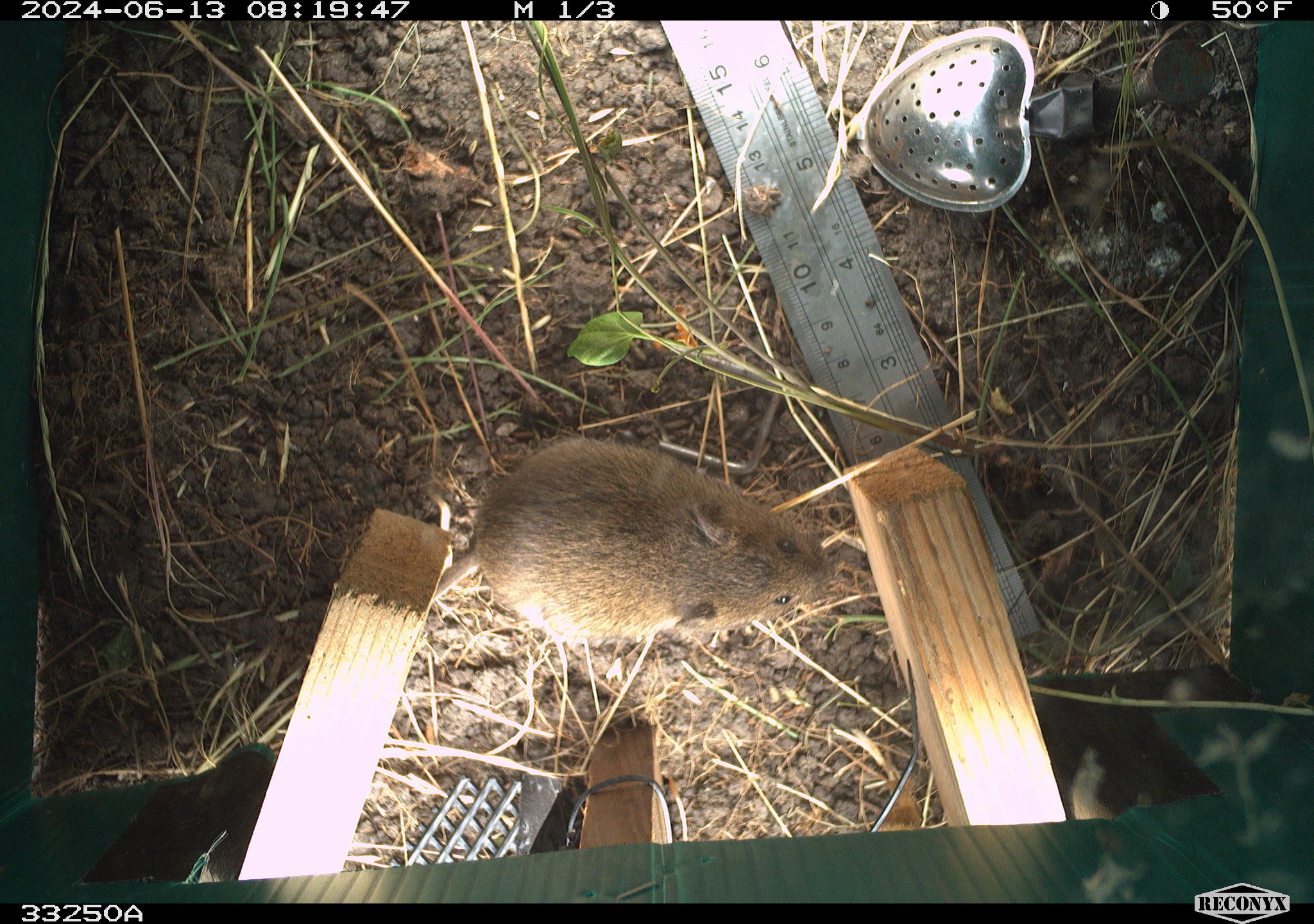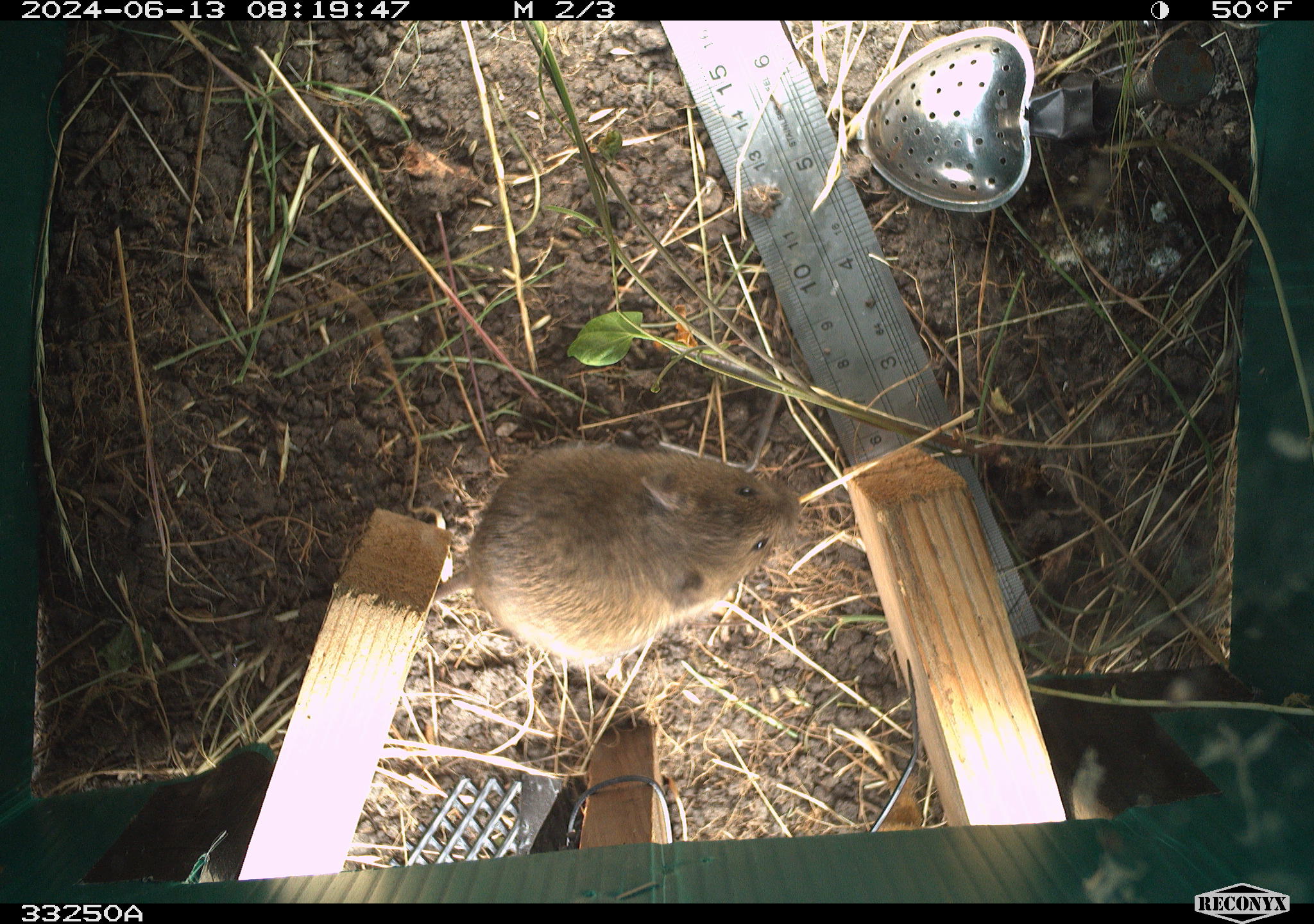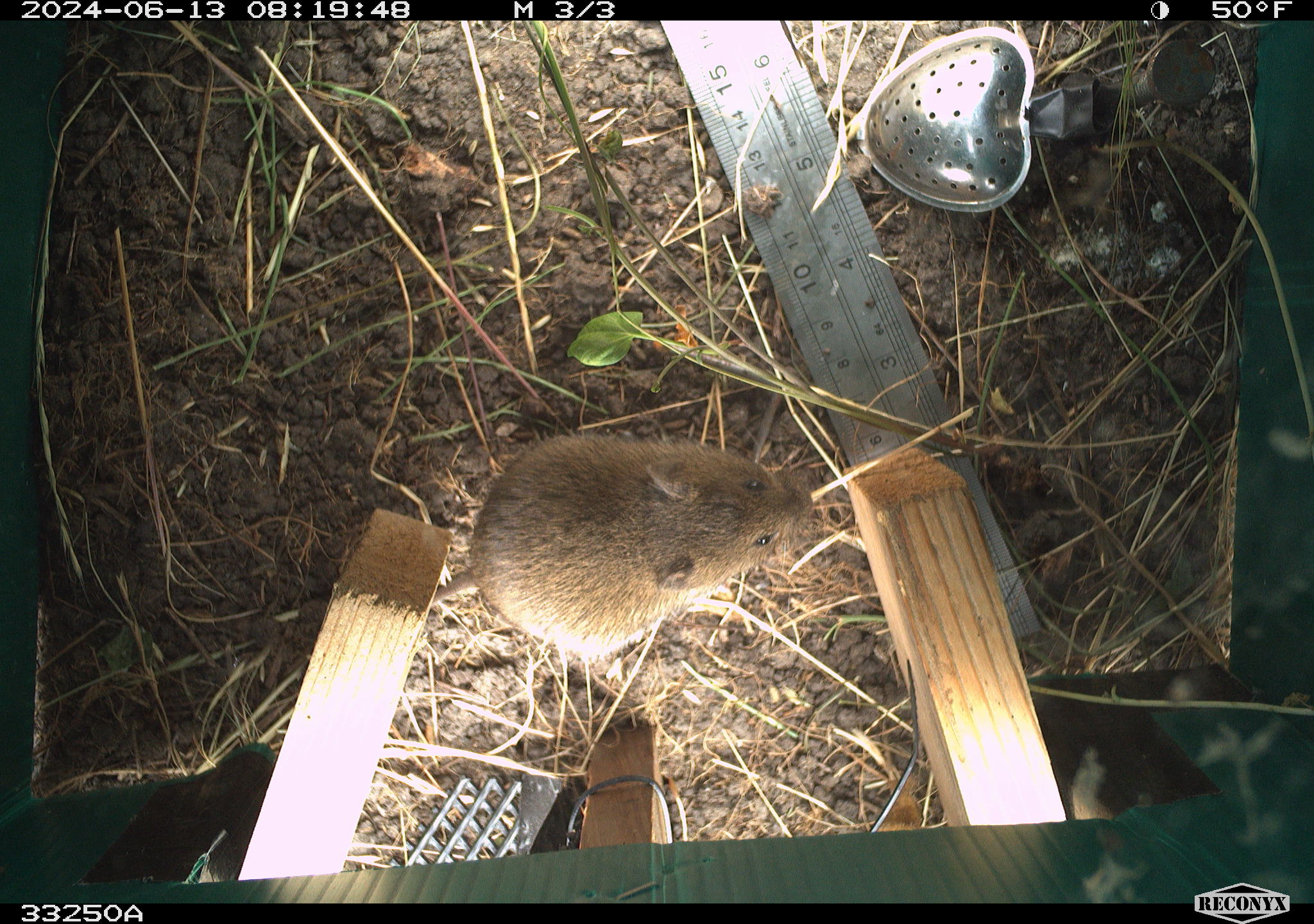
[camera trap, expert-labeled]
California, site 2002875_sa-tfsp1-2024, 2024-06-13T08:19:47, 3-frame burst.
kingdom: Animalia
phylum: Chordata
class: Mammalia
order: Rodentia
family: Cricetidae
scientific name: Arvicolinae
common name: voles, lemmings, and muskrats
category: arvicolinae subfamily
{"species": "arvicolinae subfamily (voles, lemmings, and muskrats) (Arvicolinae)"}